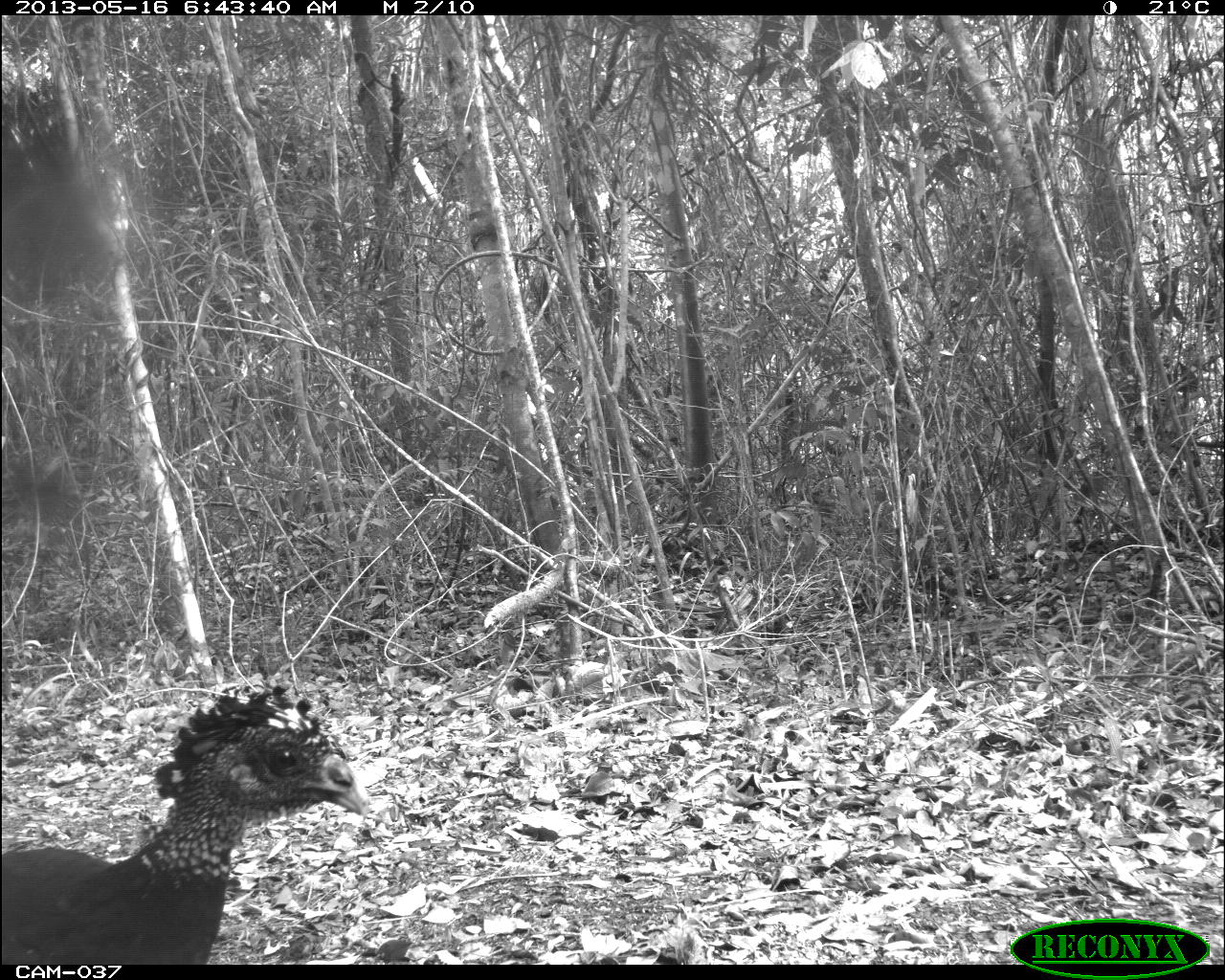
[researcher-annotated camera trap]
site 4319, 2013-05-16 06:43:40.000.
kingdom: Animalia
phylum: Chordata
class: Aves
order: Galliformes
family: Cracidae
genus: Crax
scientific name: Crax rubra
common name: great curassow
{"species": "Crax rubra (great curassow)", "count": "1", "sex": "female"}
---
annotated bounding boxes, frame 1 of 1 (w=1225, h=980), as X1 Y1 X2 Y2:
crax rubra: 0 686 366 965